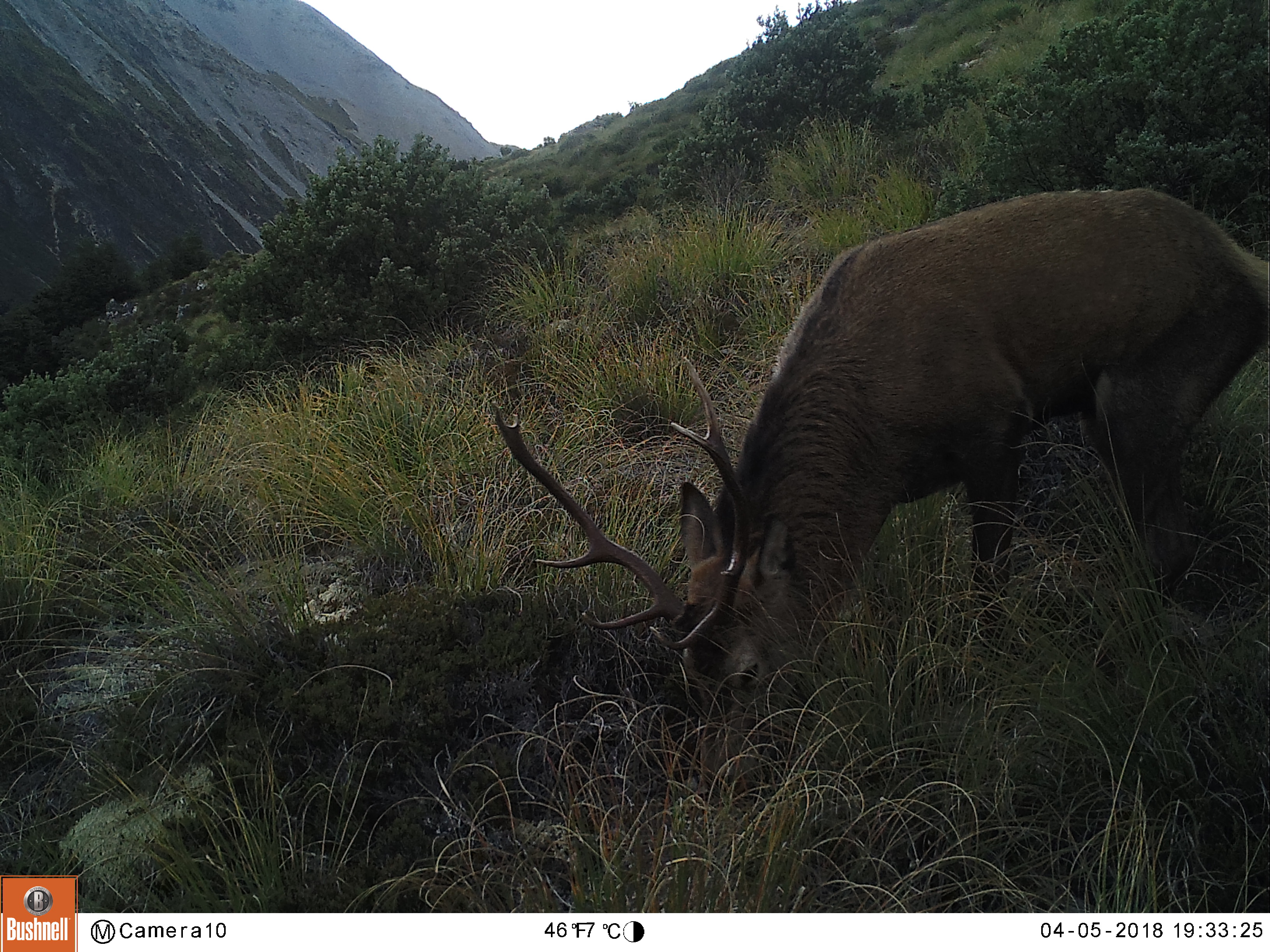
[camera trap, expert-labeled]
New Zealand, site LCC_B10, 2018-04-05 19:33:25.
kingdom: Animalia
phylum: Chordata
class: Mammalia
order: Artiodactyla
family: Cervidae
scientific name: Cervidae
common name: deer